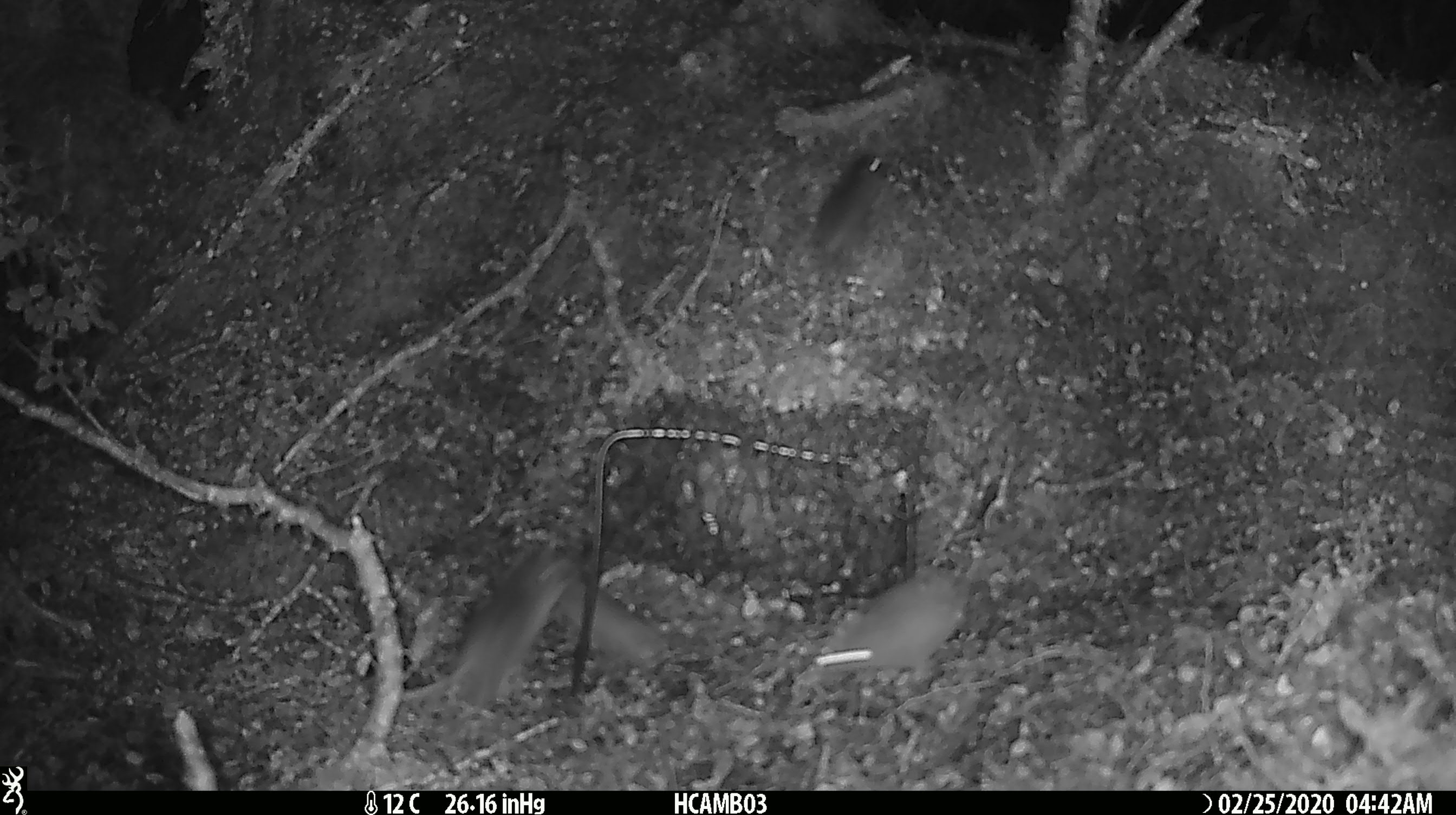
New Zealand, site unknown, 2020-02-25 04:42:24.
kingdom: Animalia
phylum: Chordata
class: Mammalia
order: Rodentia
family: Muridae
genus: Mus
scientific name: Mus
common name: mouse